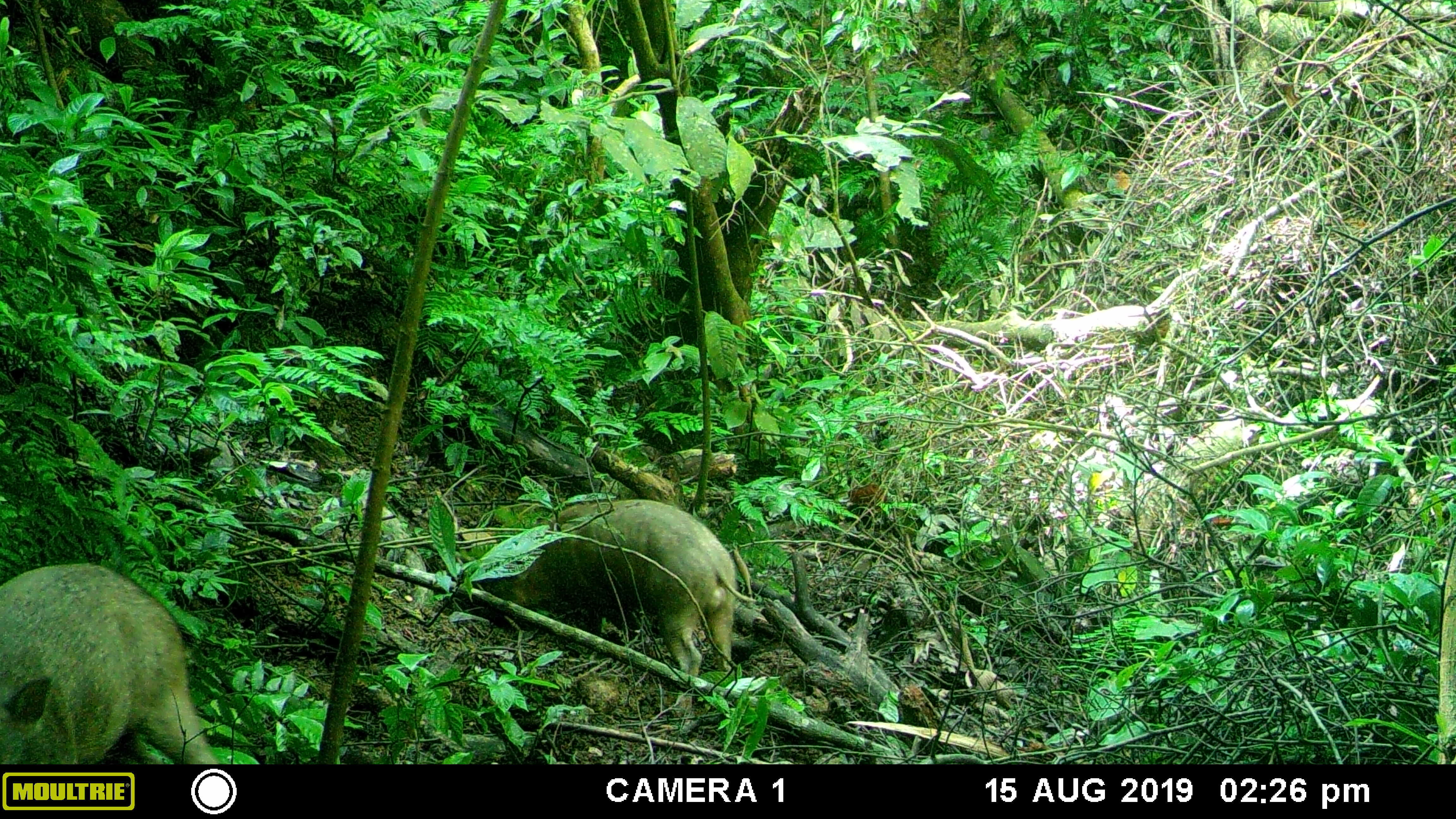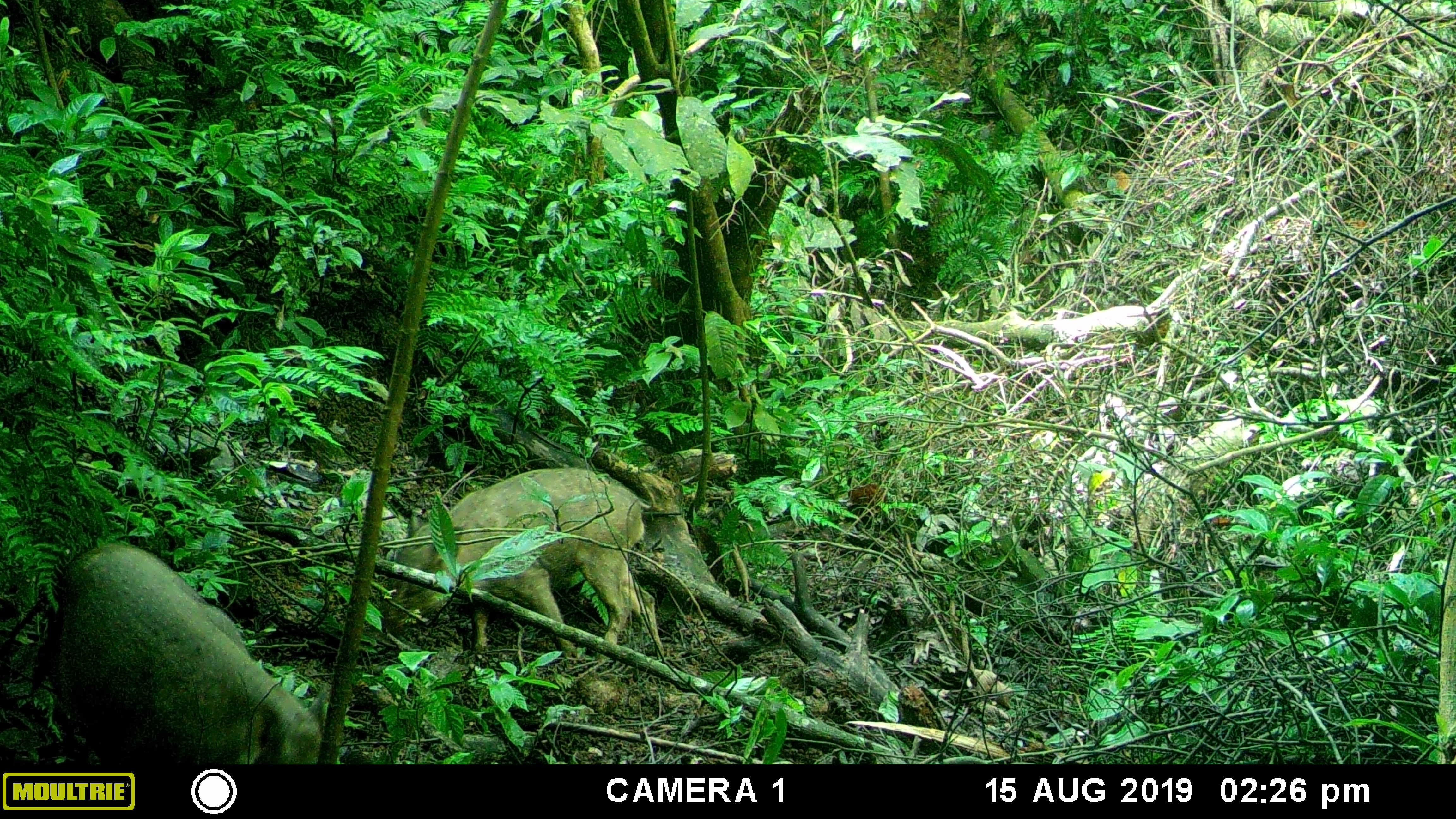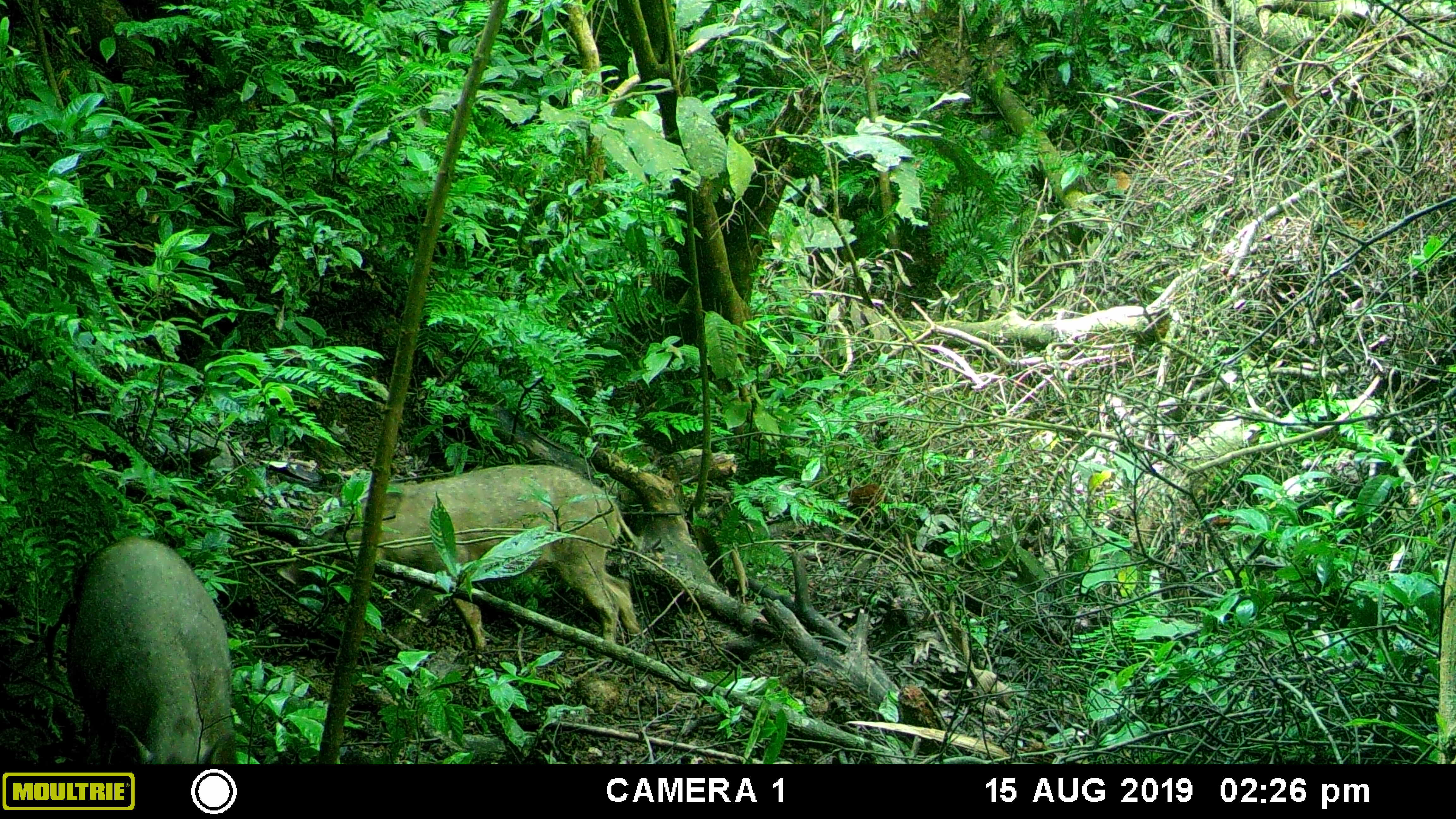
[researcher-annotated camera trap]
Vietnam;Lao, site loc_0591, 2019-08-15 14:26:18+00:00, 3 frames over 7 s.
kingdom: Animalia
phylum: Chordata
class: Mammalia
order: Artiodactyla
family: Suidae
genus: Sus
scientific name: Sus scrofa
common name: eurasian wild pig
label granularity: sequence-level